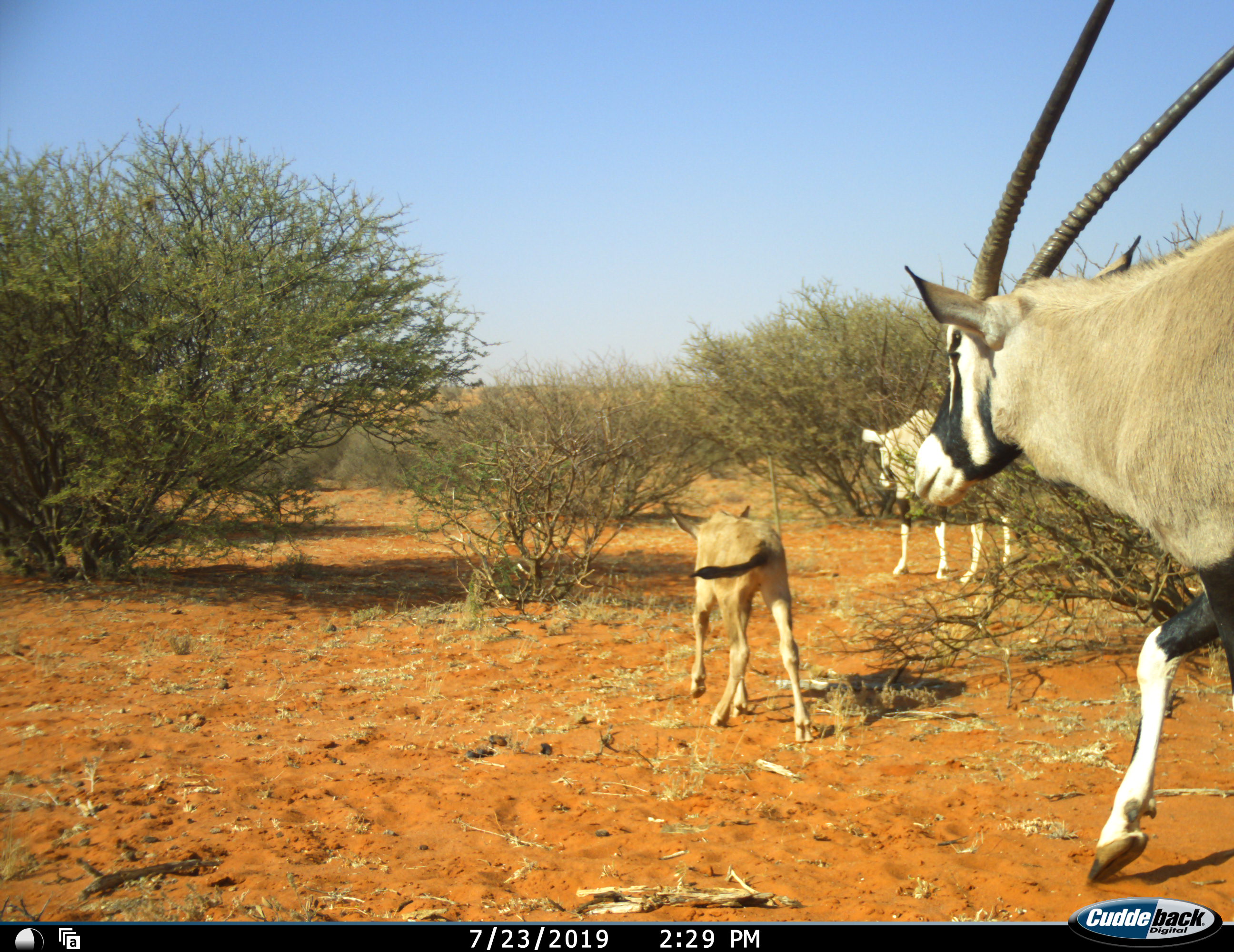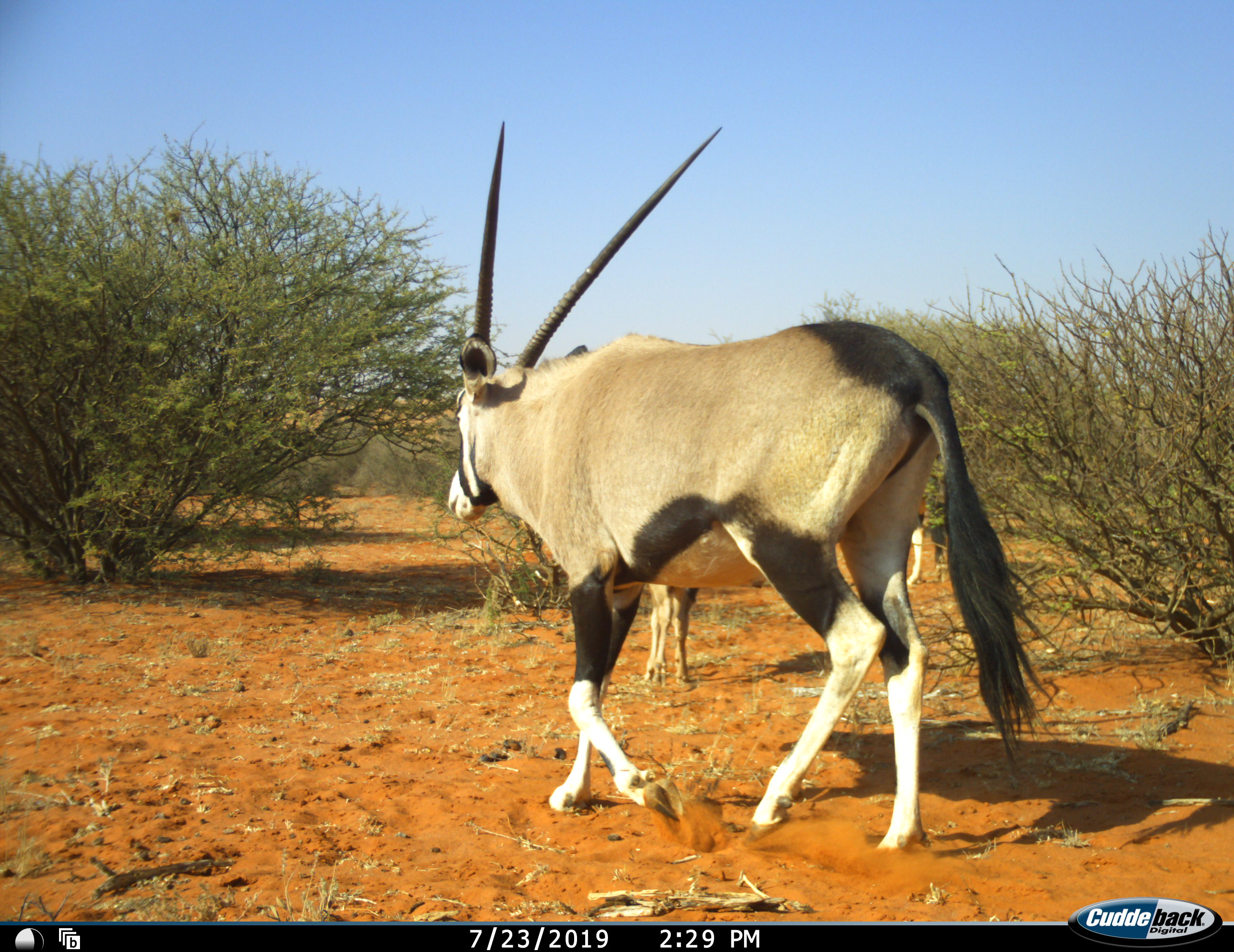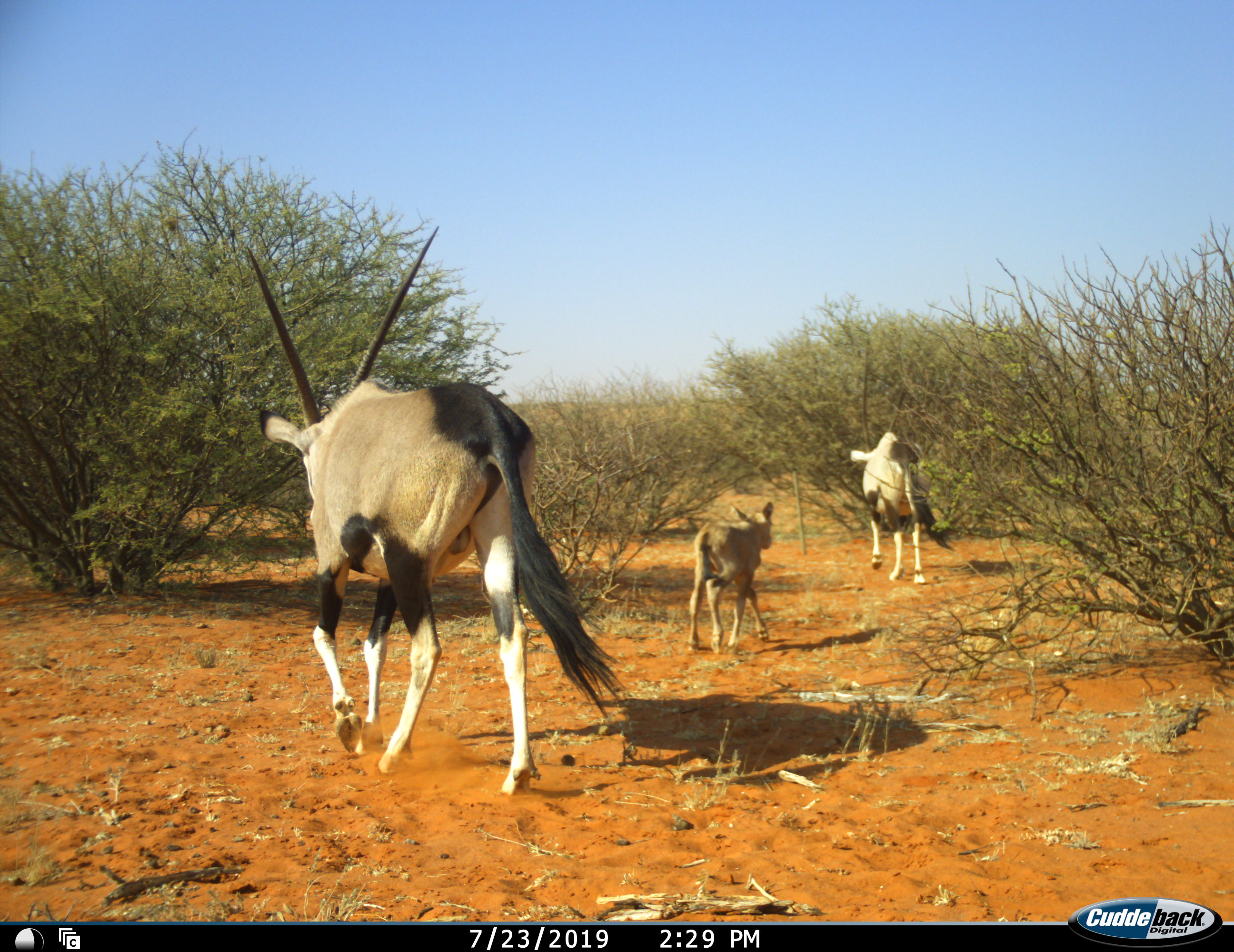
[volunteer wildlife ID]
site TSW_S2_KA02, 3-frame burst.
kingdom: Animalia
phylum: Chordata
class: Mammalia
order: Artiodactyla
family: Bovidae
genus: Oryx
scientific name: Oryx gazella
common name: gemsbok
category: oryx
Oryx (gemsbok) (Oryx gazella), count 3. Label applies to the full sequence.